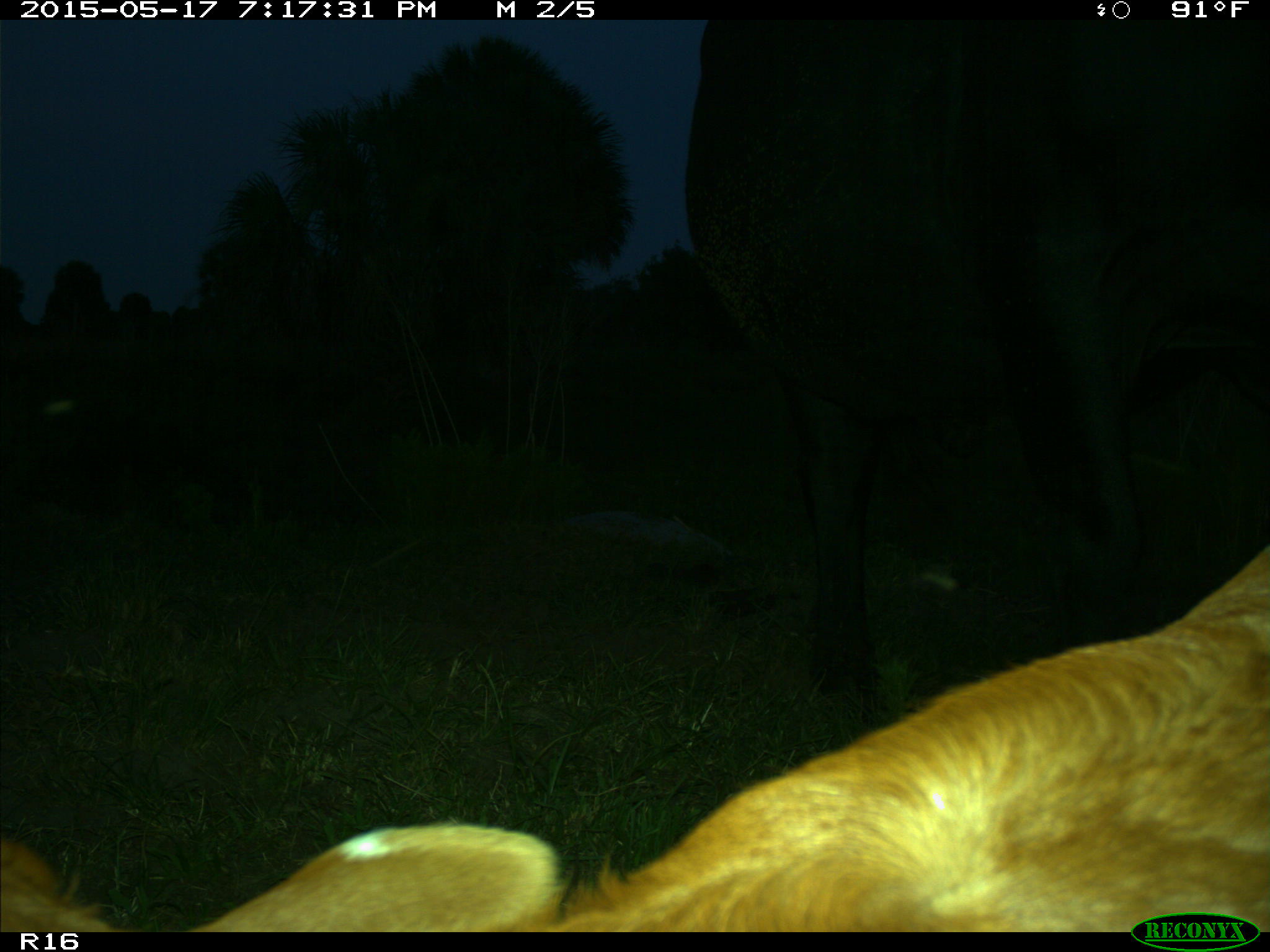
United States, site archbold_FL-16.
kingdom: Animalia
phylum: Chordata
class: Mammalia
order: Artiodactyla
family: Bovidae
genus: Bos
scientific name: Bos taurus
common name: domestic cow